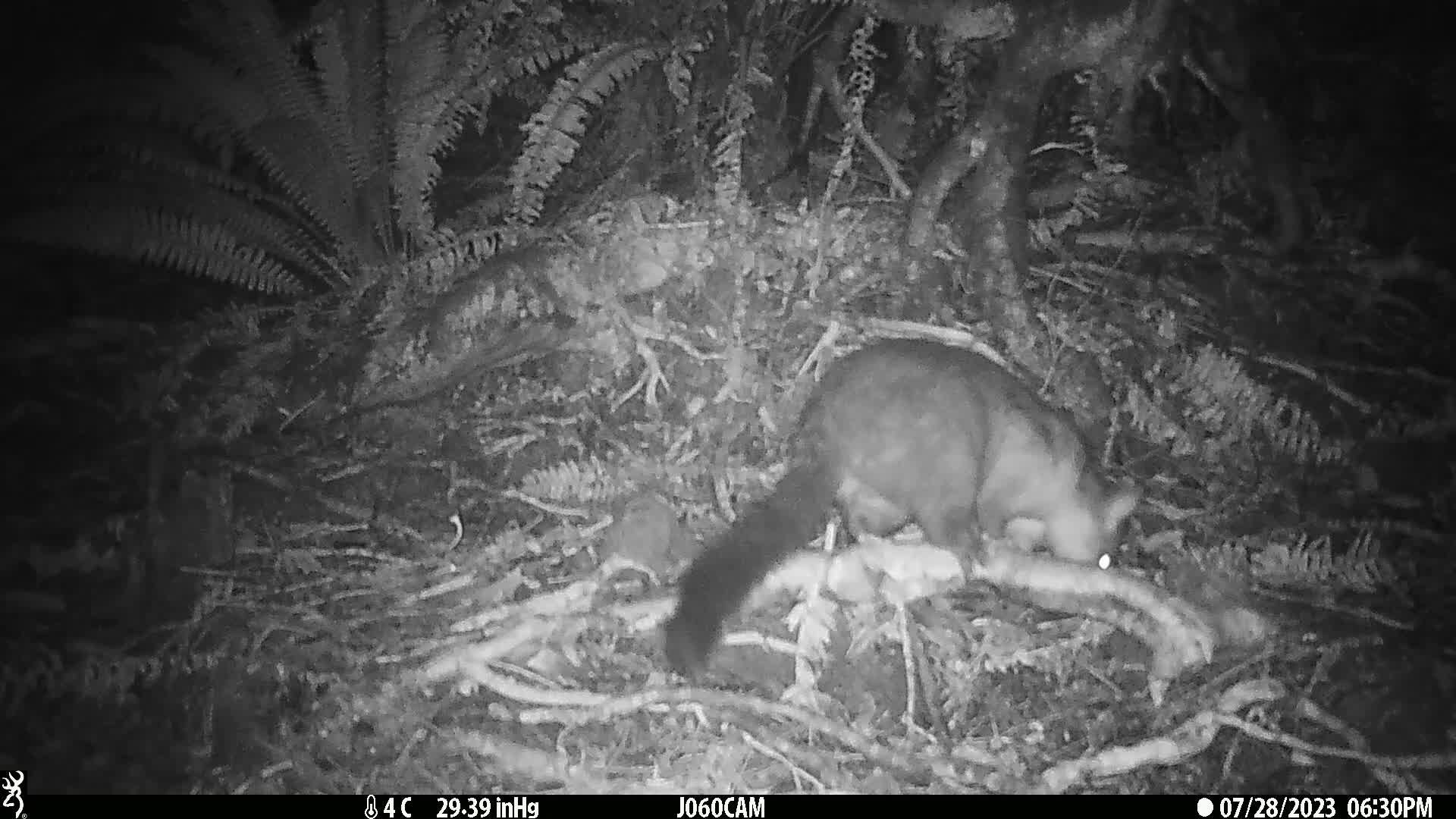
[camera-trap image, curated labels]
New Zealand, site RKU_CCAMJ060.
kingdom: Animalia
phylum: Chordata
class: Mammalia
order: Diprotodontia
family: Phalangeridae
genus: Trichosurus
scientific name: Trichosurus vulpecula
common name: common brushtail possum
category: possum